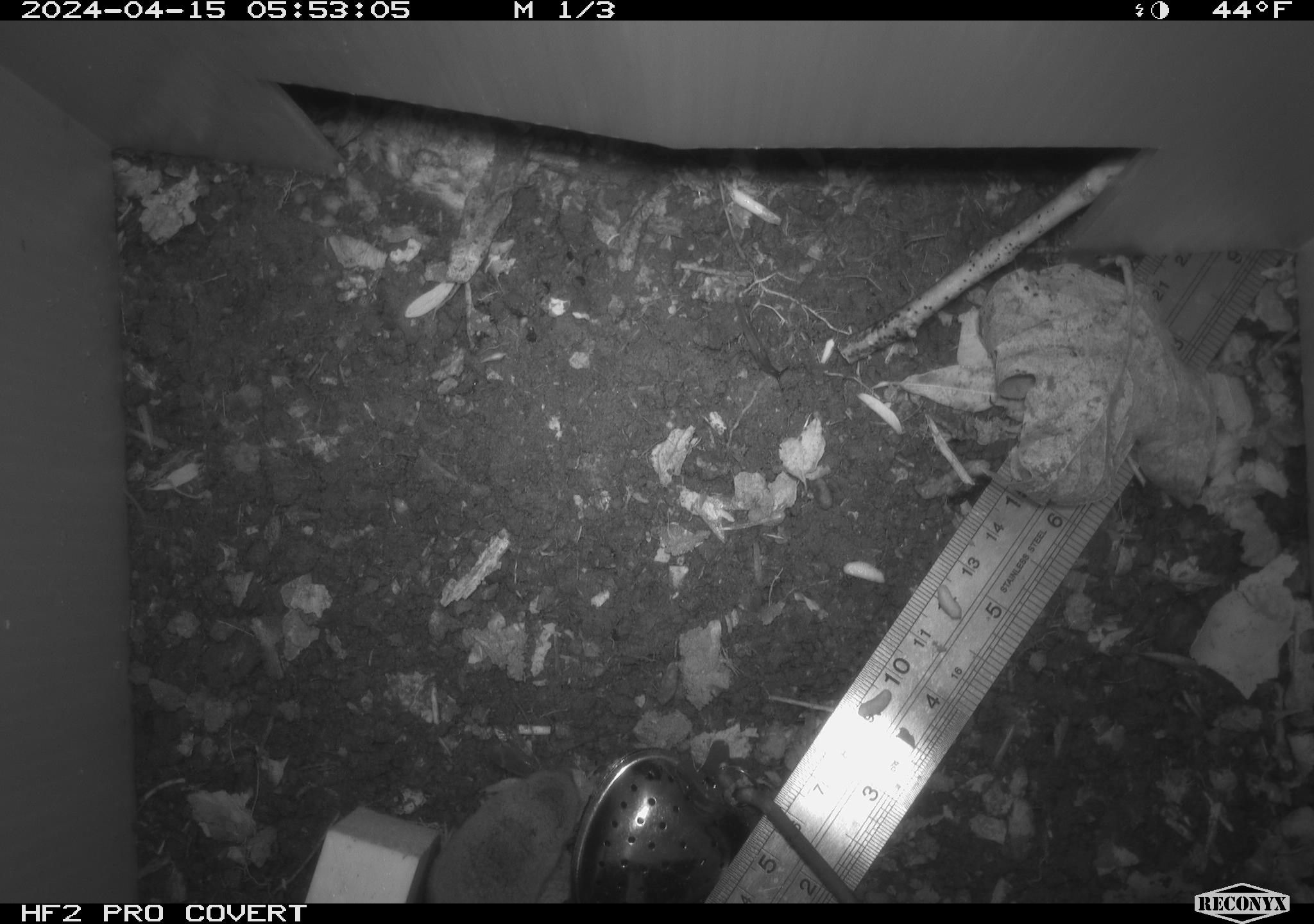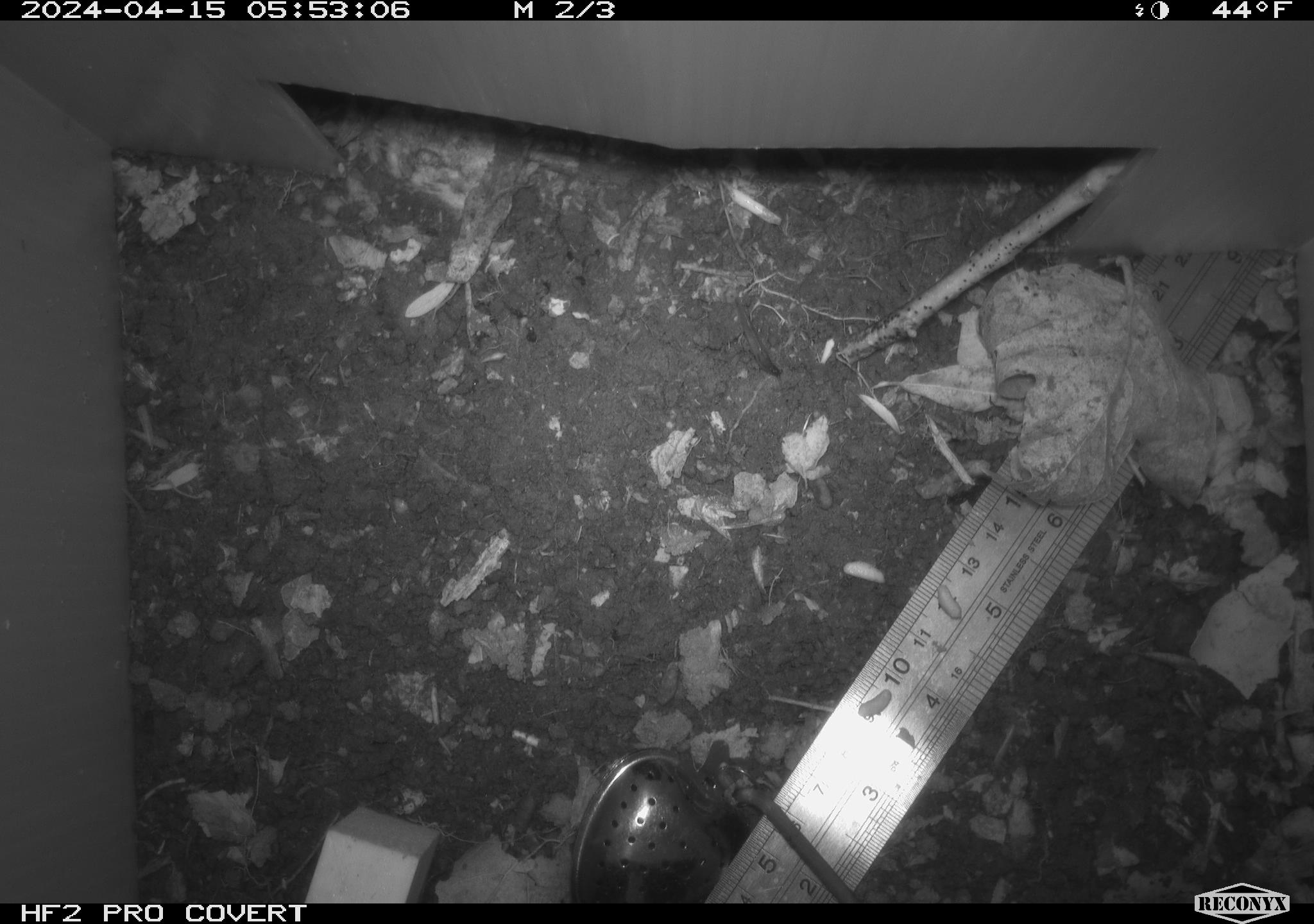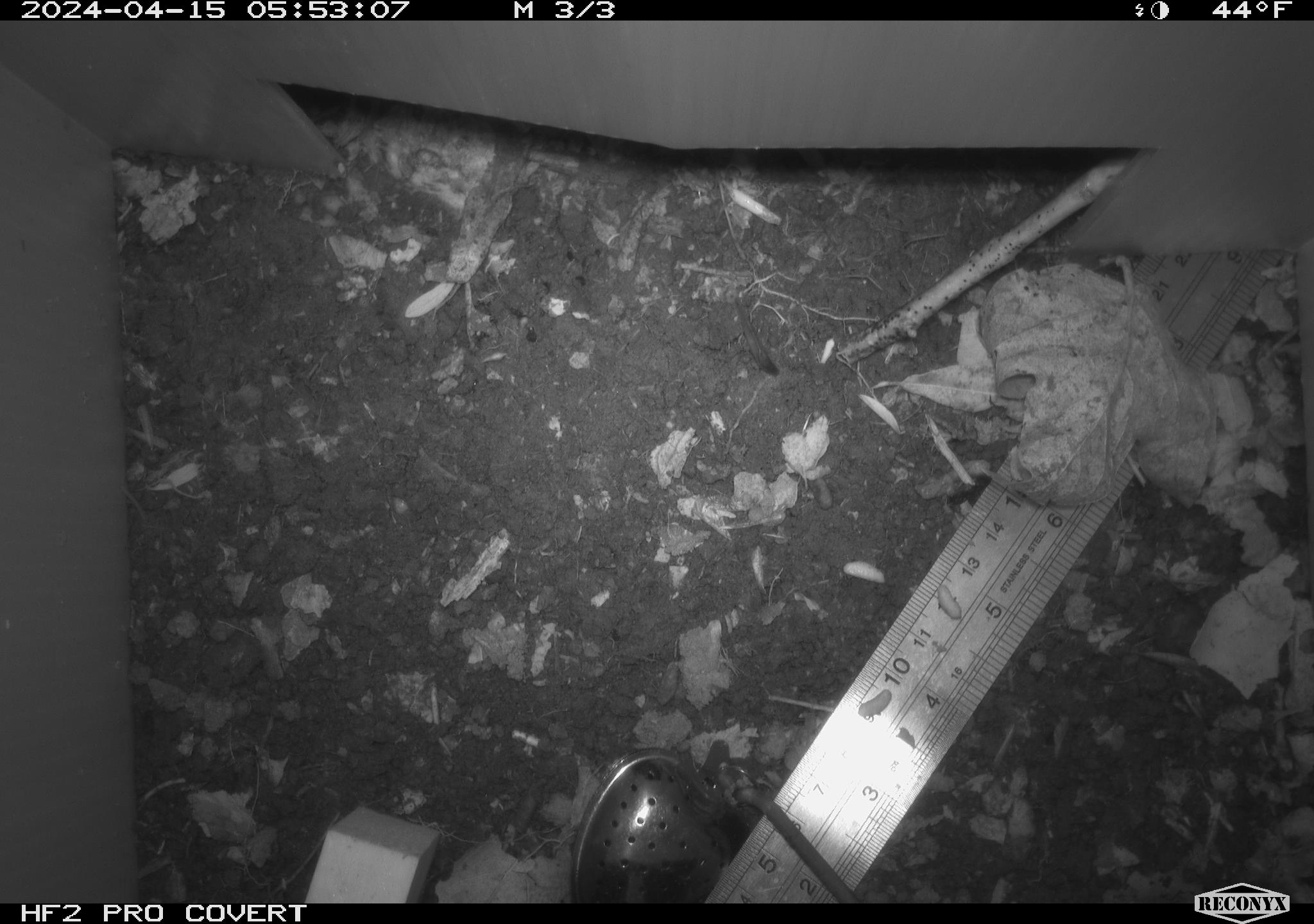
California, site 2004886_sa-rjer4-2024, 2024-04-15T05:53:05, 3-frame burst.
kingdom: Animalia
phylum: Chordata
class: Mammalia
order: Eulipotyphla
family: Soricidae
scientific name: Soricidae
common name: shrews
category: soricidae family